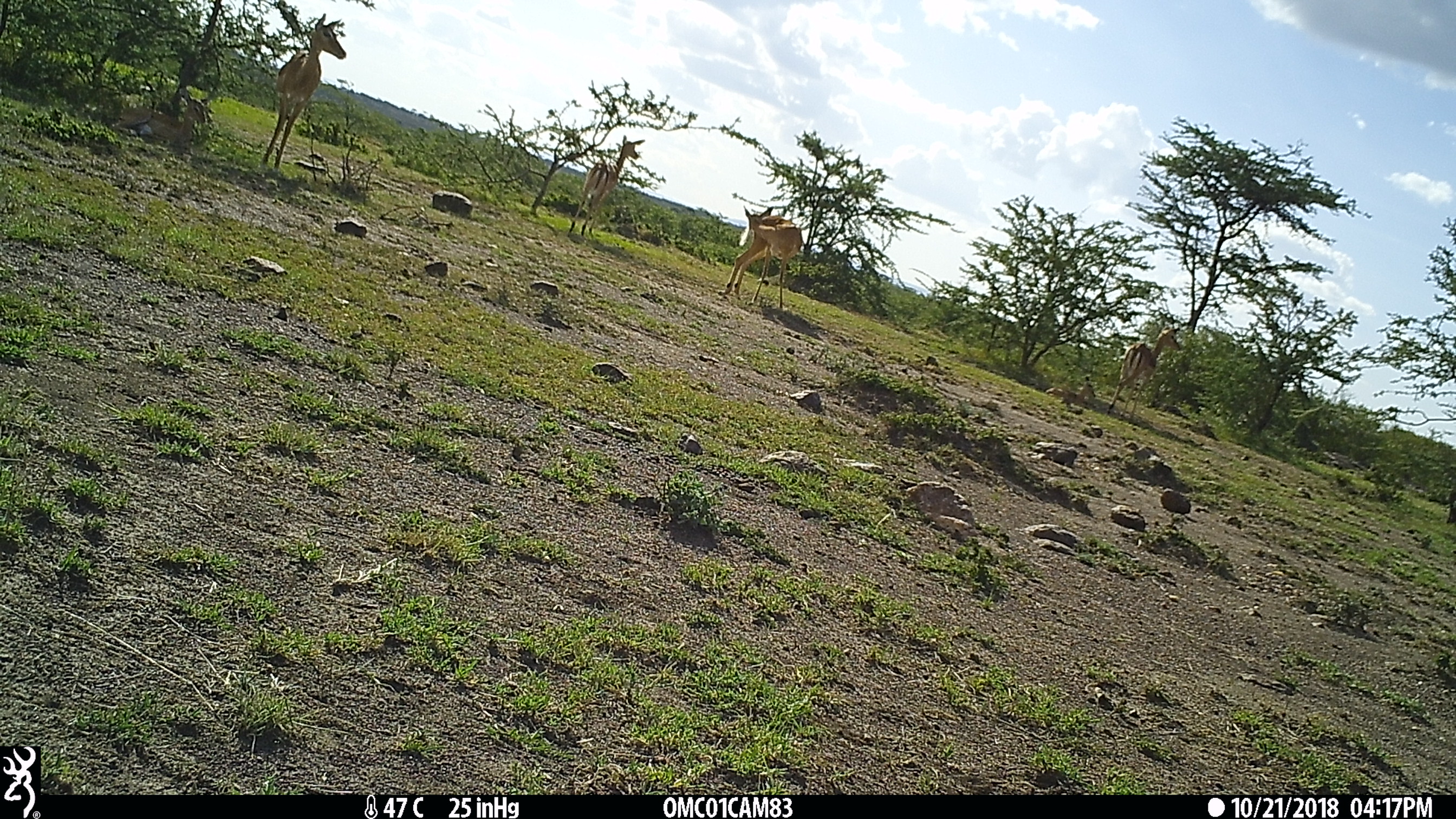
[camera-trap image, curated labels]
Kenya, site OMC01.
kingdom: Animalia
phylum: Chordata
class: Mammalia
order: Artiodactyla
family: Bovidae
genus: Aepyceros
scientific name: Aepyceros melampus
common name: impala